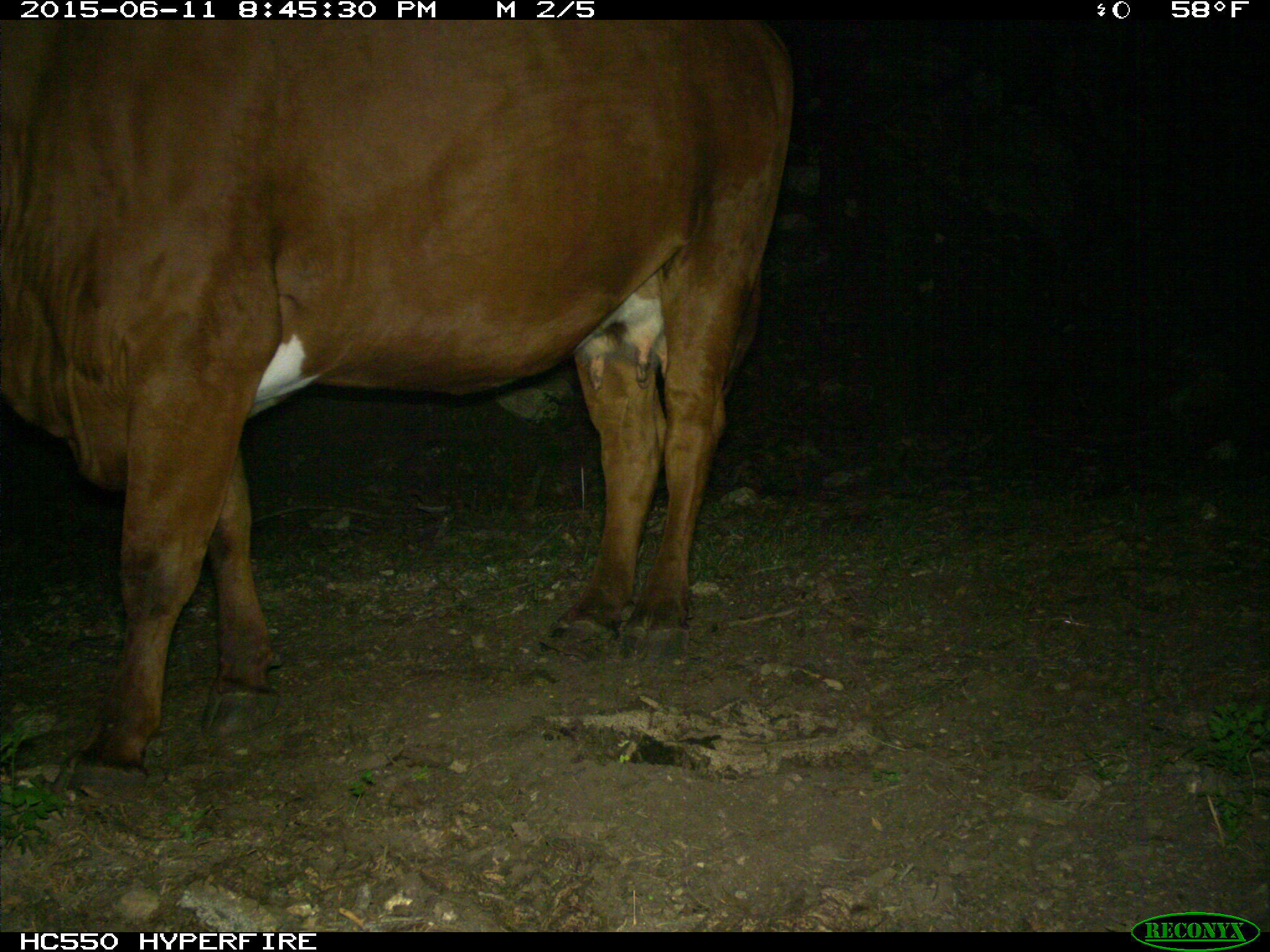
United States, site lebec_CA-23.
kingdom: Animalia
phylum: Chordata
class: Mammalia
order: Artiodactyla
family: Bovidae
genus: Bos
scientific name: Bos taurus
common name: domestic cow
Bos taurus (domestic cow).